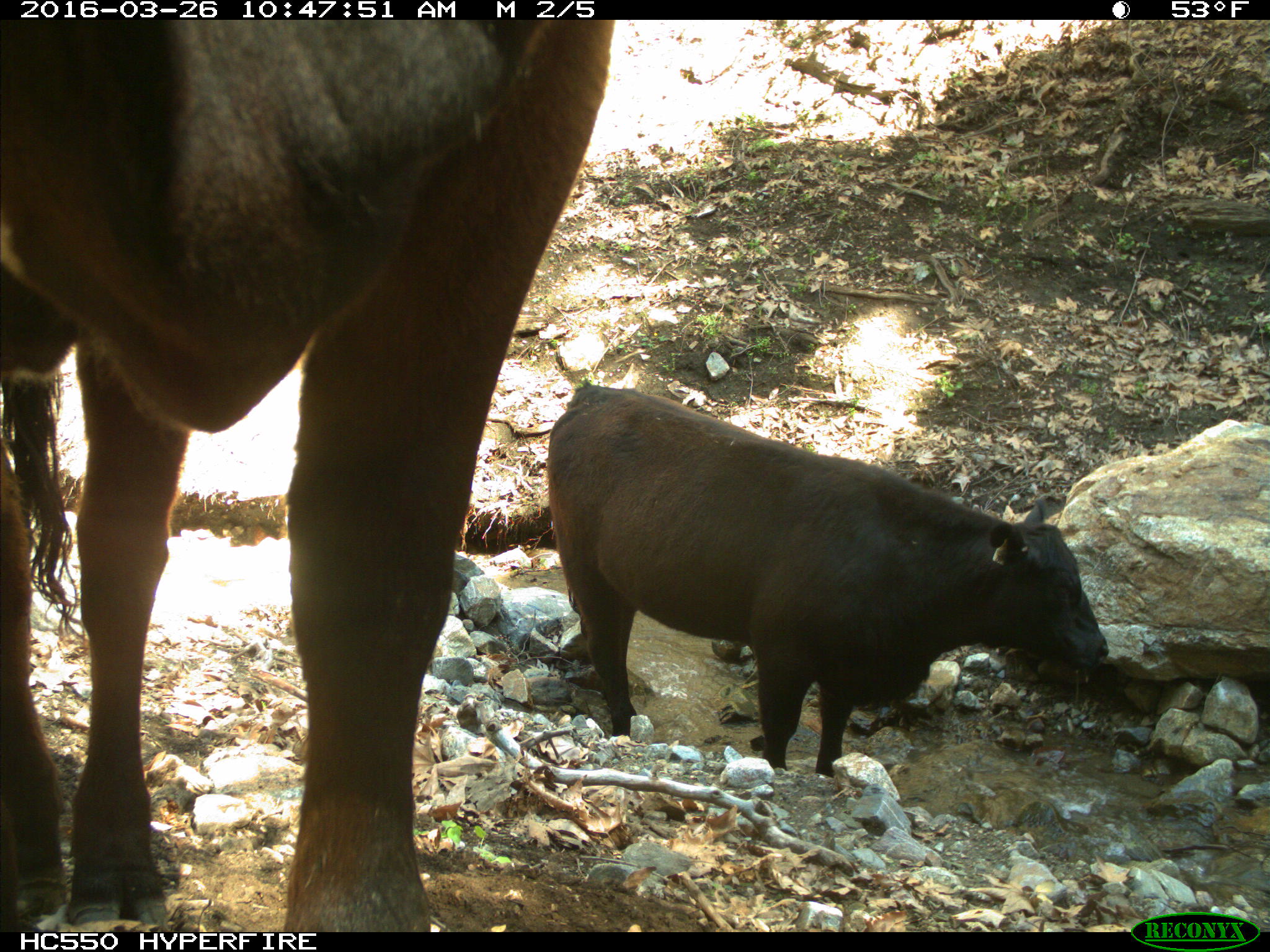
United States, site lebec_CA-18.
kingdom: Animalia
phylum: Chordata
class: Mammalia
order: Artiodactyla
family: Bovidae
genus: Bos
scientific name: Bos taurus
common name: domestic cow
Bos taurus (domestic cow).